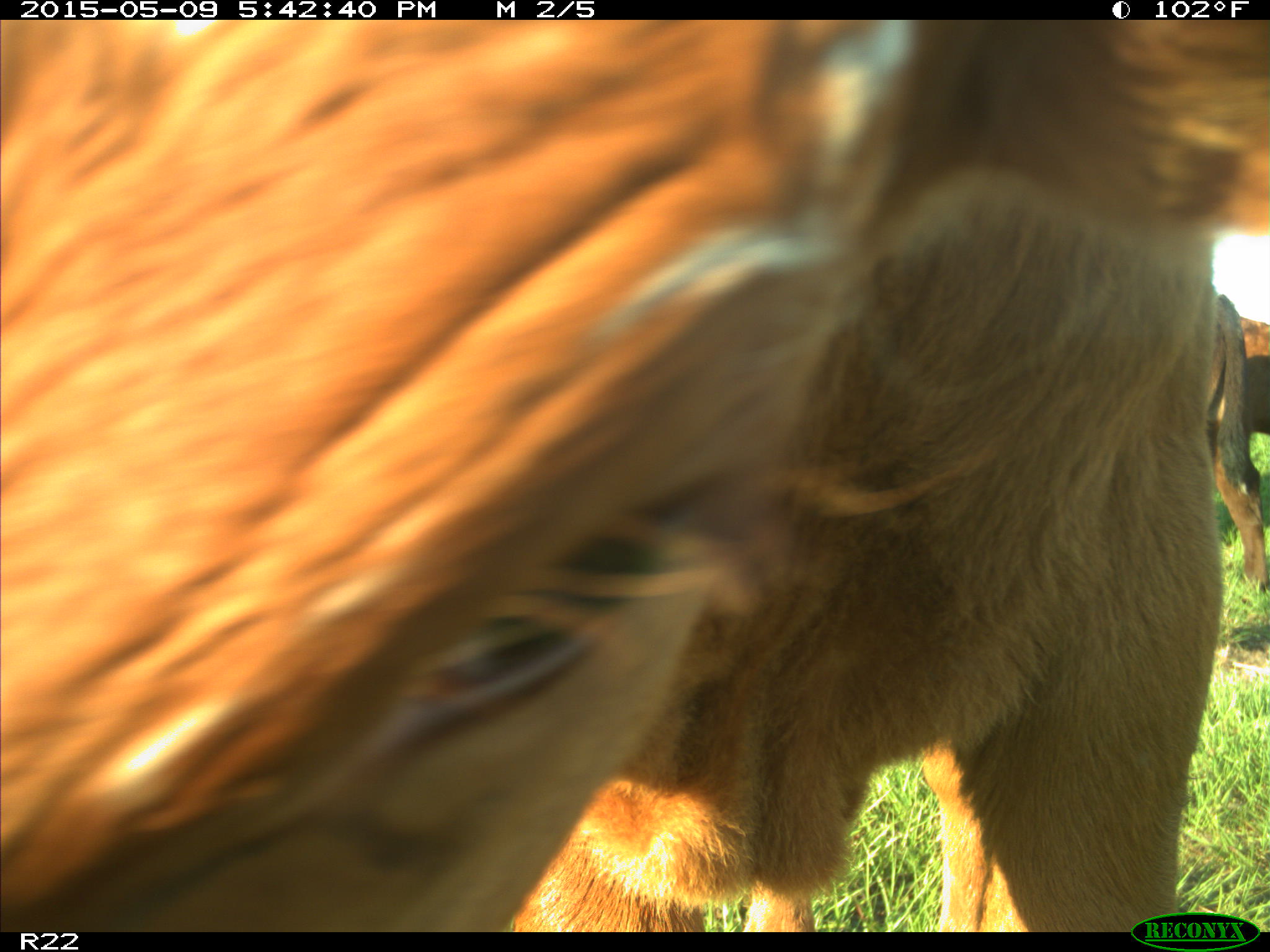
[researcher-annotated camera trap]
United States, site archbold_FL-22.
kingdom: Animalia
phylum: Chordata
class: Mammalia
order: Artiodactyla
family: Bovidae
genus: Bos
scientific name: Bos taurus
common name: domestic cow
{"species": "Bos taurus (domestic cow)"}